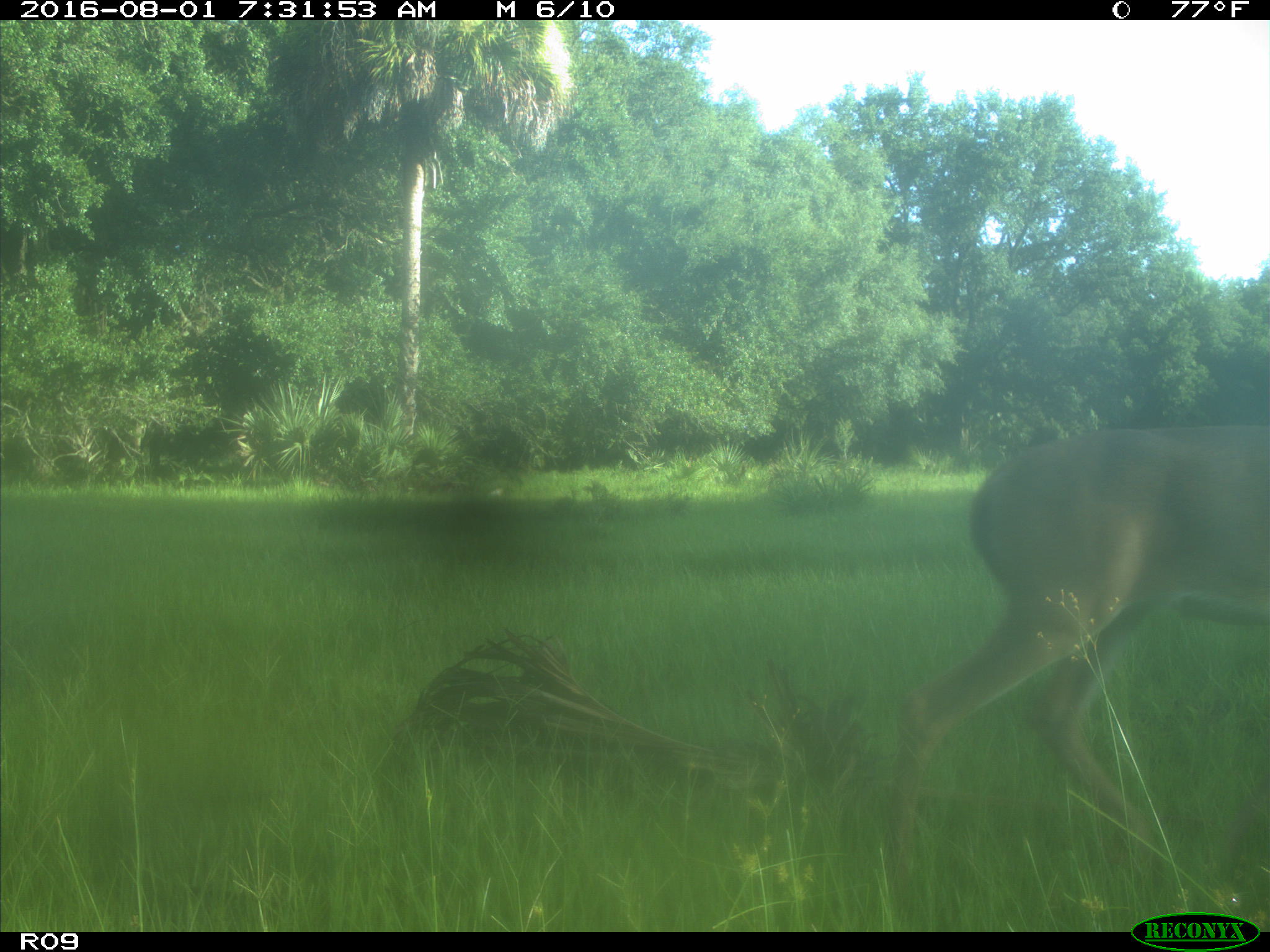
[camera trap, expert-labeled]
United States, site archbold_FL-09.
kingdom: Animalia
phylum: Chordata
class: Mammalia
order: Artiodactyla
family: Cervidae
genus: Odocoileus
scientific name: Odocoileus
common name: deer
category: unidentified deer